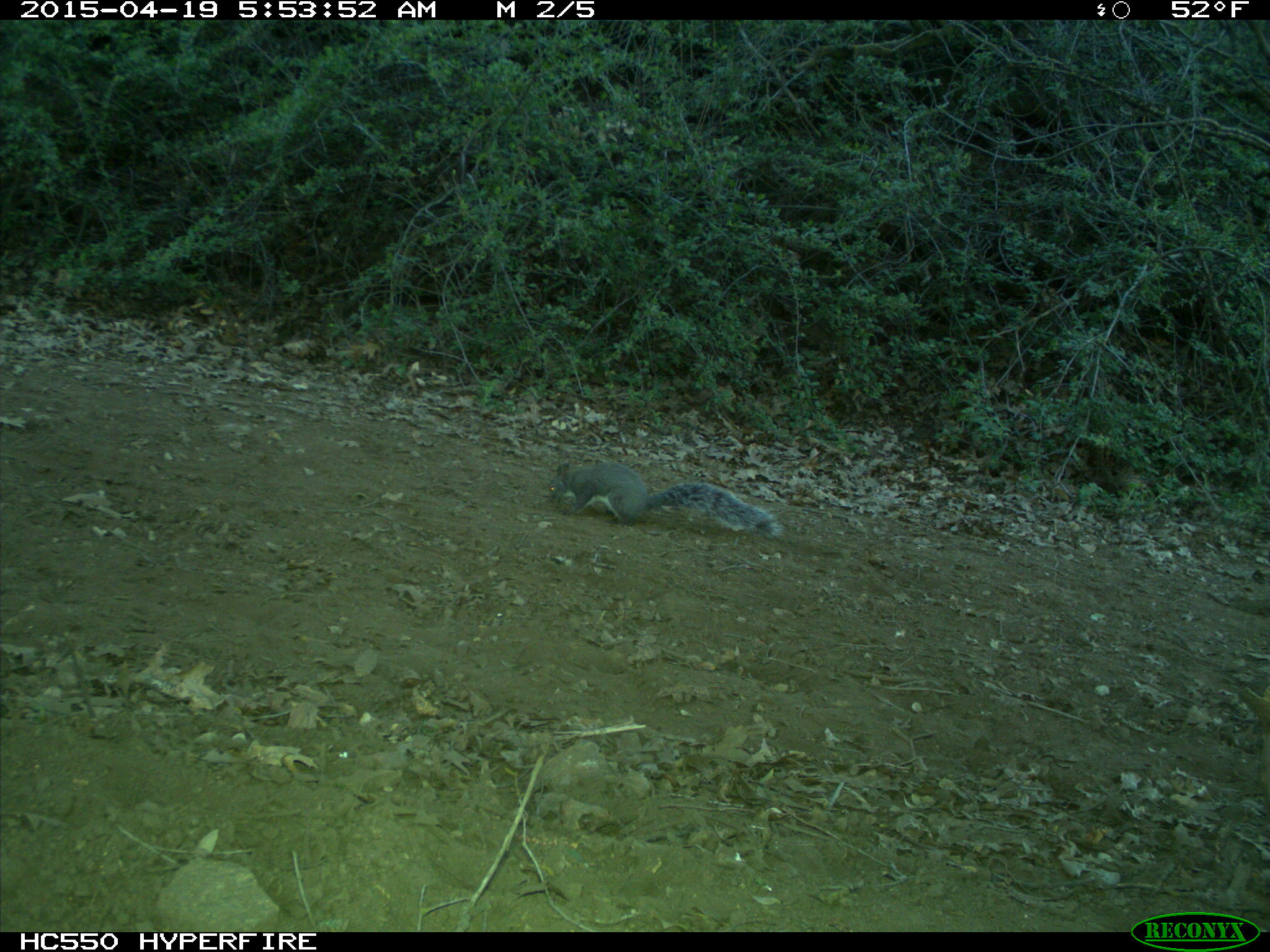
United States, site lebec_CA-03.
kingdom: Animalia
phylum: Chordata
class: Mammalia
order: Rodentia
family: Sciuridae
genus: Sciurus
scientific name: Sciurus carolinensis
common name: eastern gray squirrel